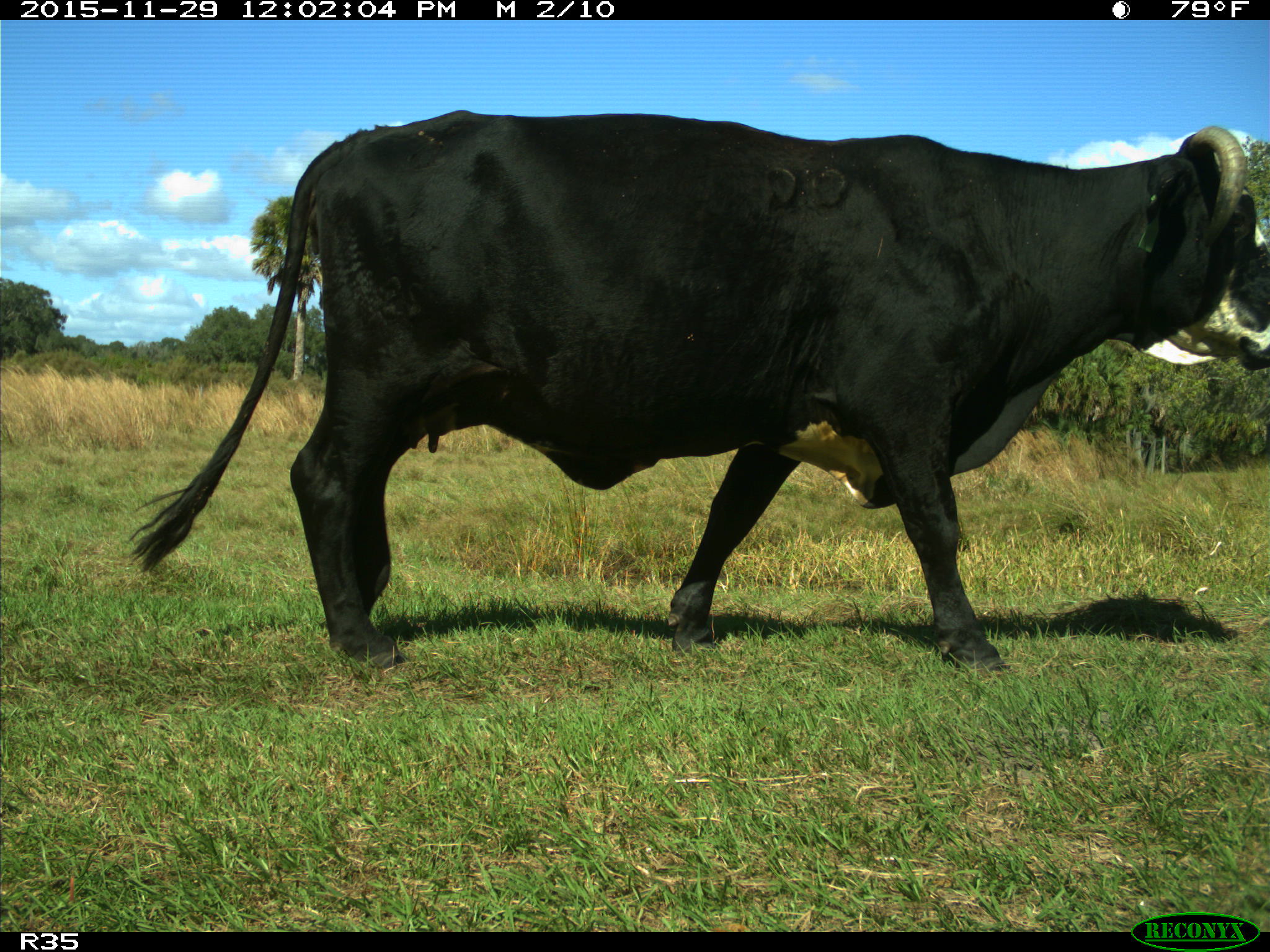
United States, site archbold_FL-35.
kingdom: Animalia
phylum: Chordata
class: Mammalia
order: Artiodactyla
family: Bovidae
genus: Bos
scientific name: Bos taurus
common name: domestic cow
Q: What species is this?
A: Bos taurus (domestic cow).